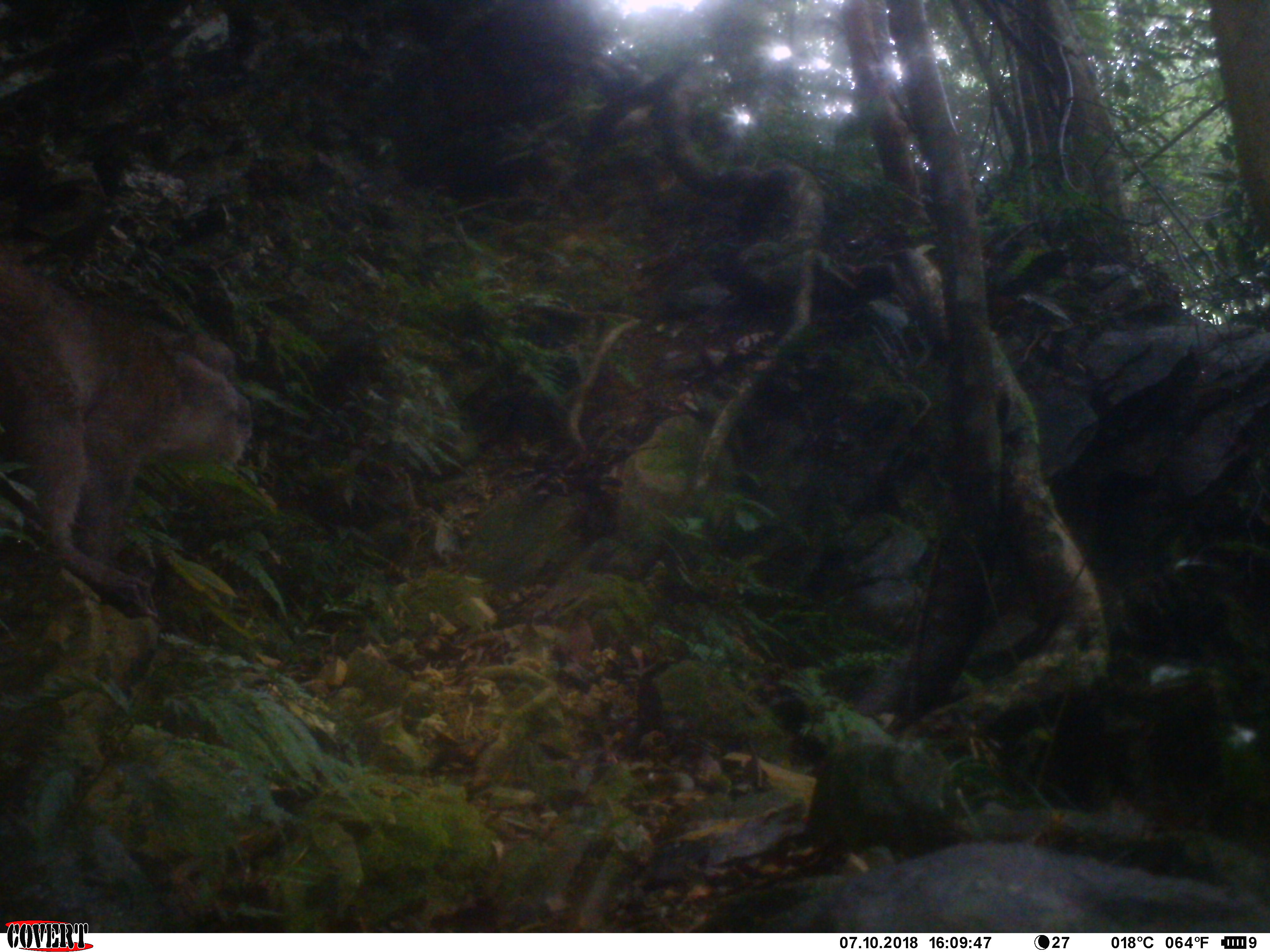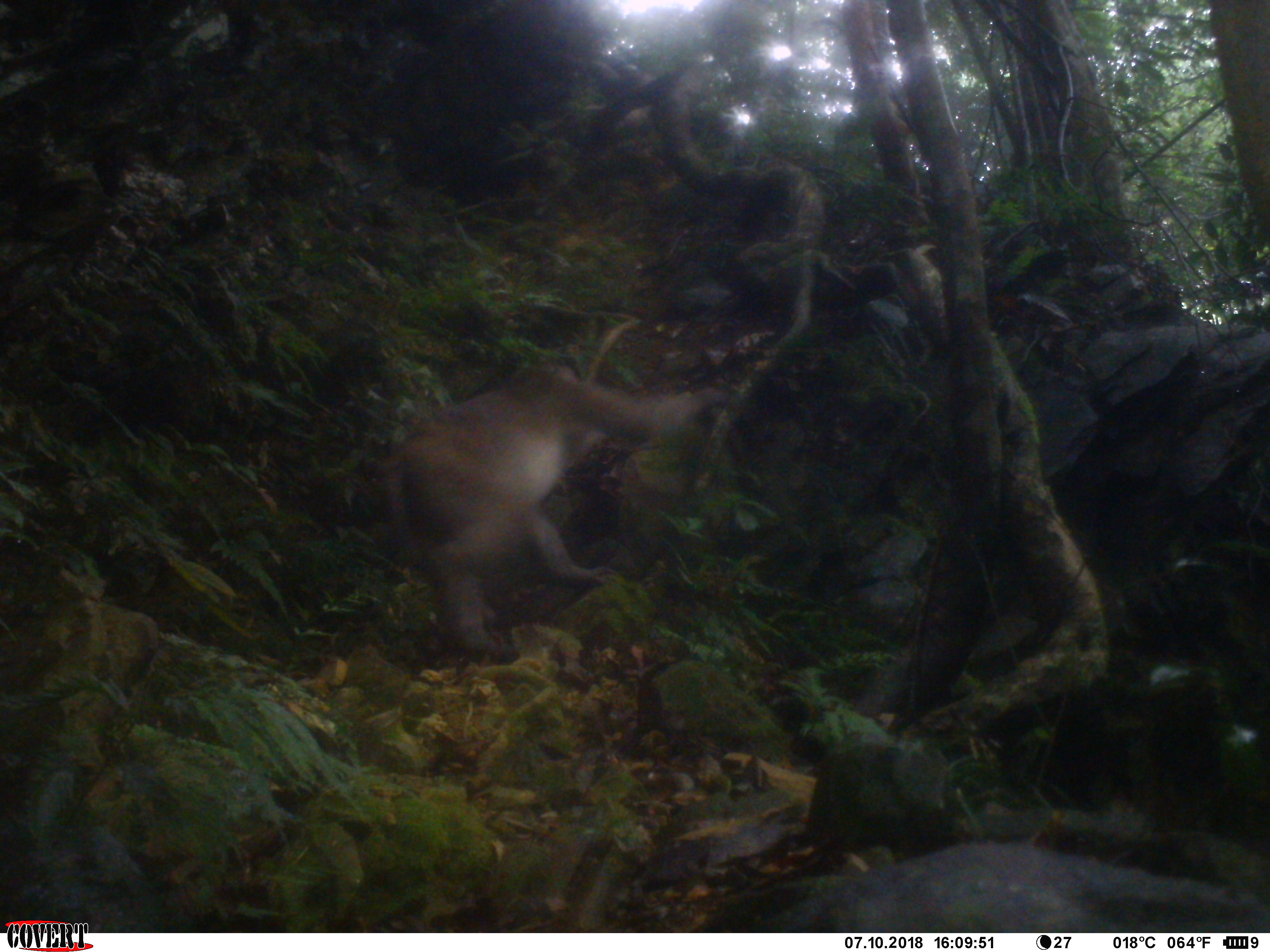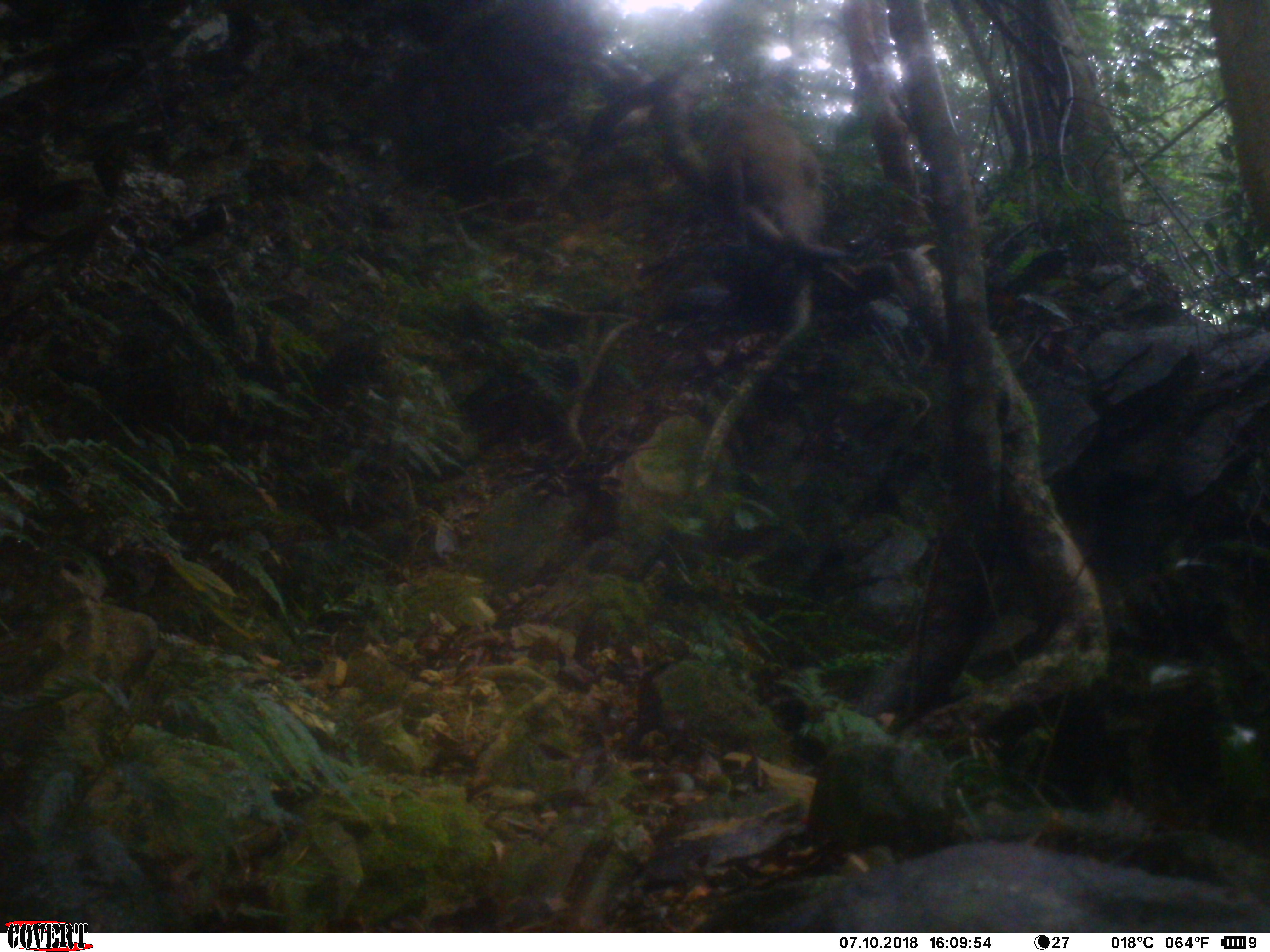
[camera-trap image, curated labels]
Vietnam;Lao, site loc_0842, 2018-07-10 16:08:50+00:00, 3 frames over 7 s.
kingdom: Animalia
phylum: Chordata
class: Mammalia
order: Primates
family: Cercopithecidae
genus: Macaca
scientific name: Macaca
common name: macaques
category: assam or rhesus macaque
Assam or rhesus macaque (macaques) (Macaca). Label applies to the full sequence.